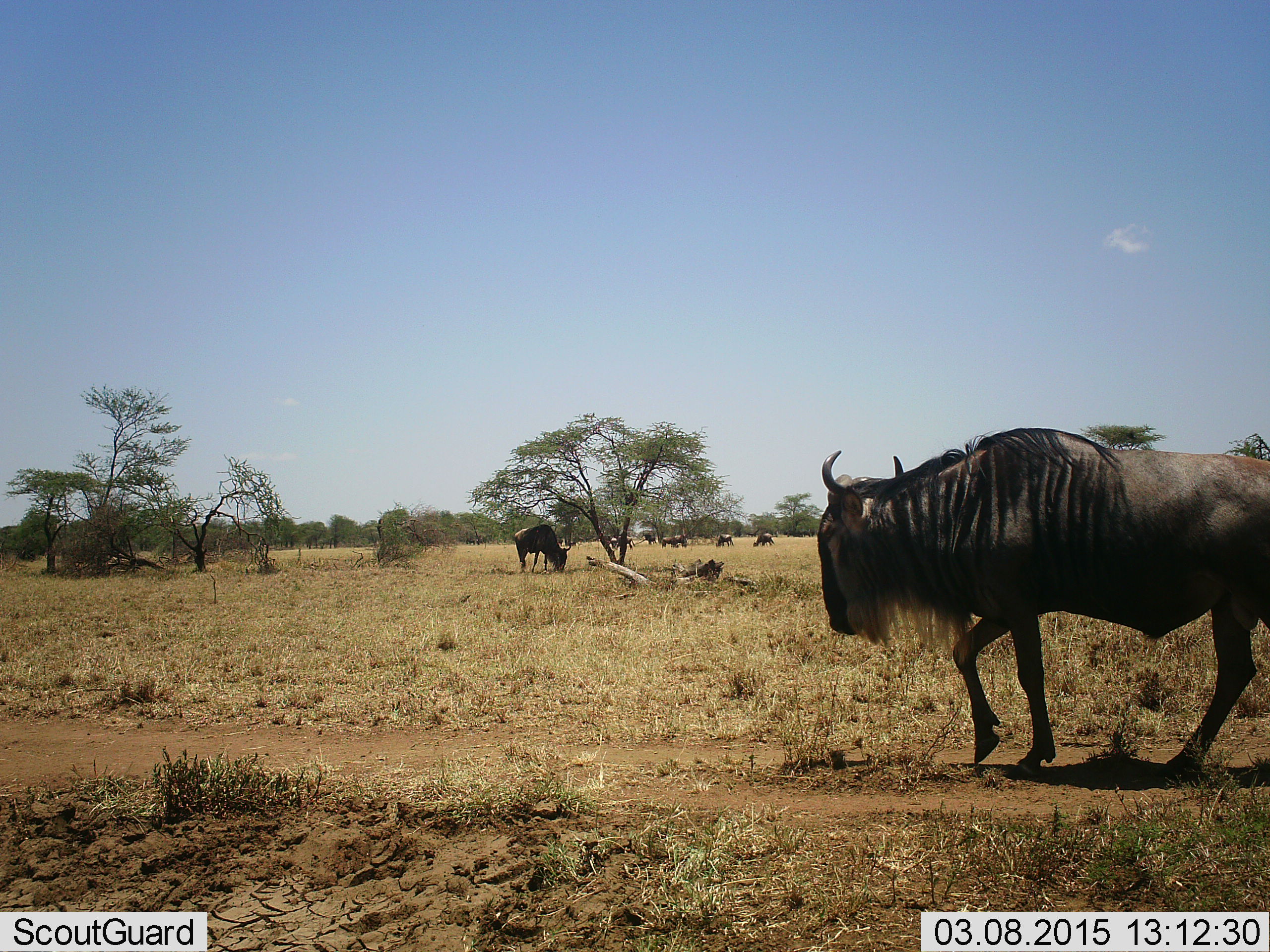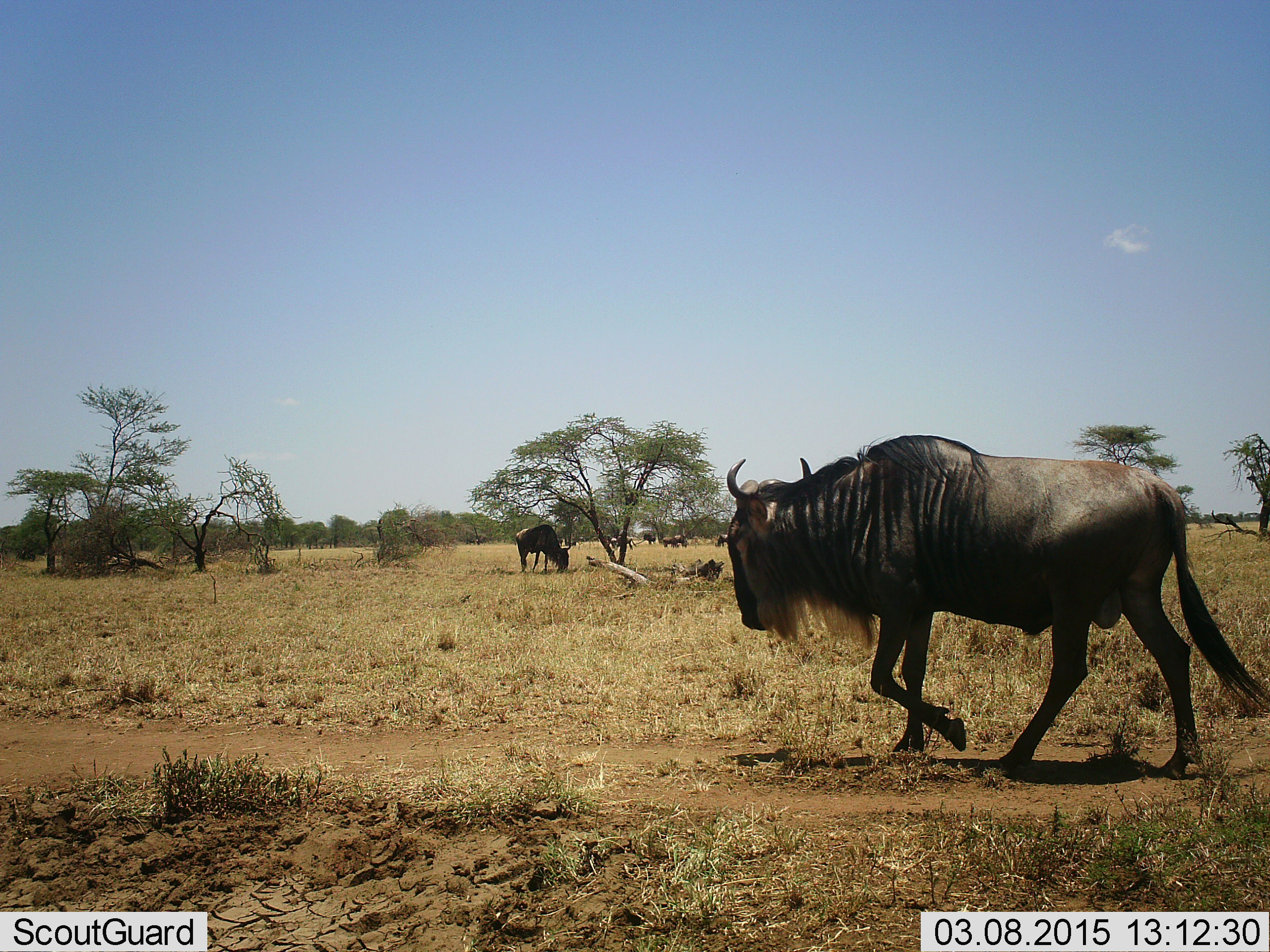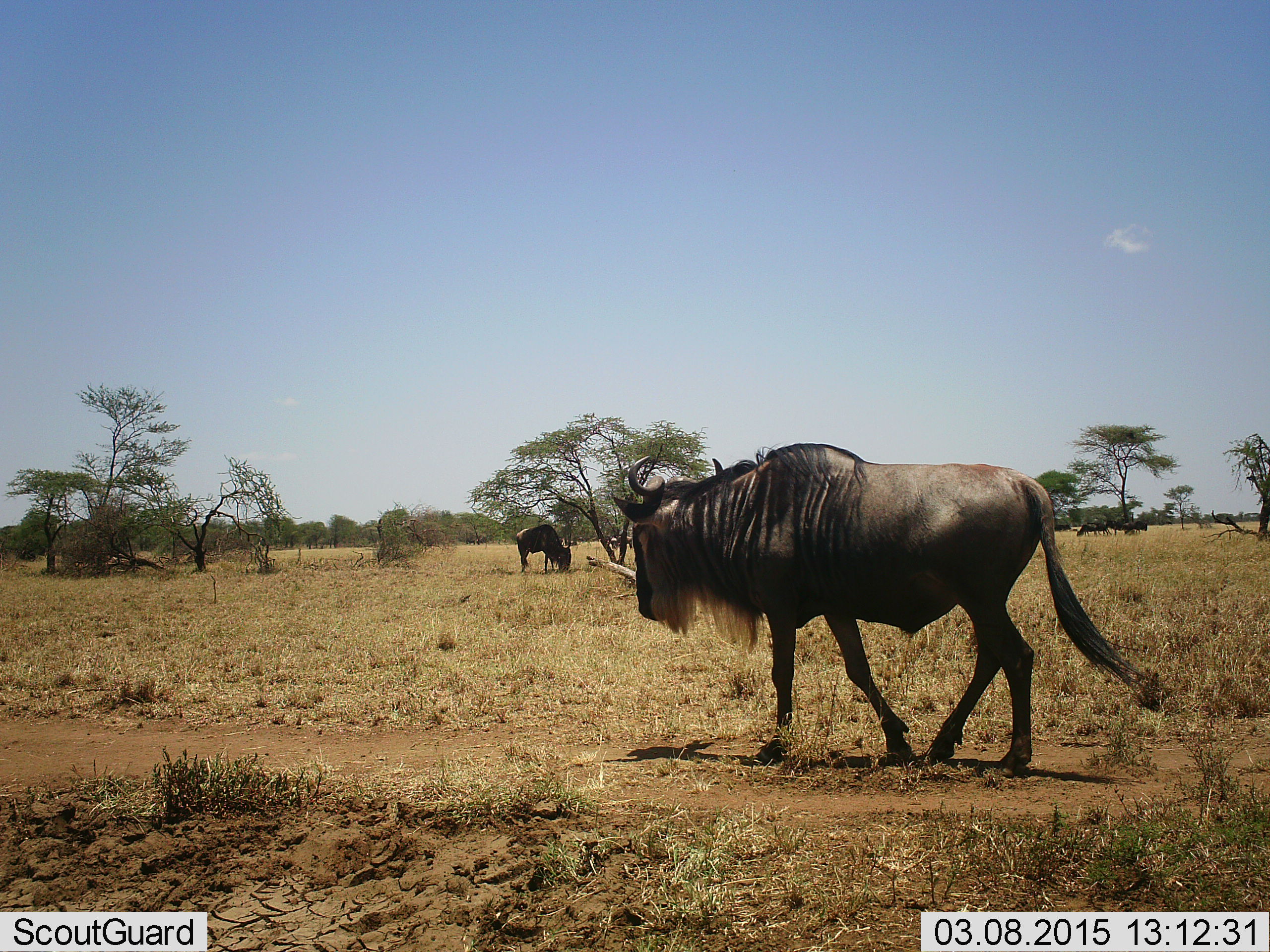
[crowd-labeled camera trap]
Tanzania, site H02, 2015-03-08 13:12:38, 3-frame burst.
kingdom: Animalia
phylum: Chordata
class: Mammalia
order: Artiodactyla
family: Bovidae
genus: Connochaetes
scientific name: Connochaetes taurinus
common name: blue wildebeest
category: wildebeest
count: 7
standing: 60%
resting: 0%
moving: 90%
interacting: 0%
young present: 0%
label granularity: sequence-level